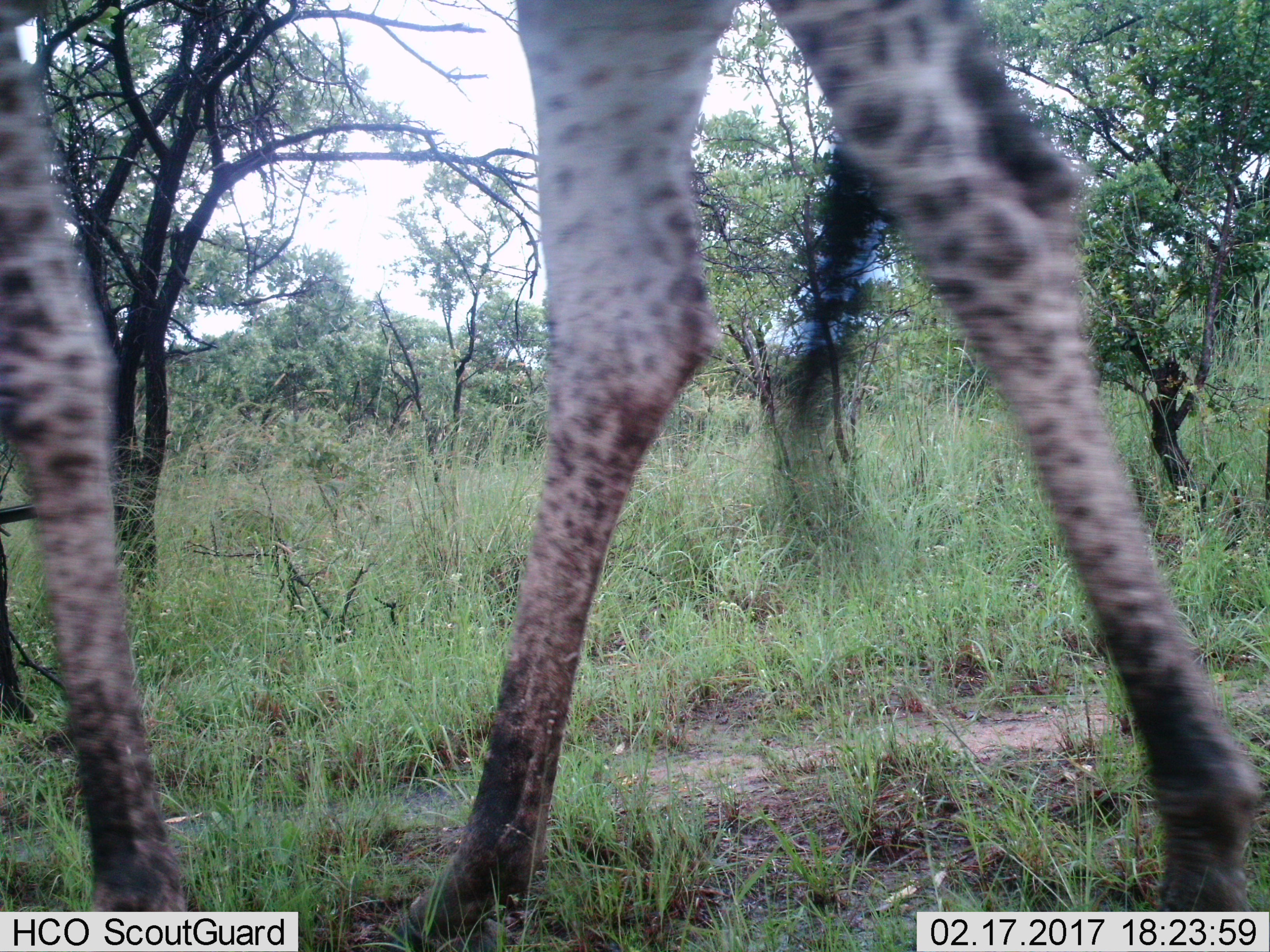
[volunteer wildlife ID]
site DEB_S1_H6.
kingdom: Animalia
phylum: Chordata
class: Mammalia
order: Artiodactyla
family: Giraffidae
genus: Giraffa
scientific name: Giraffa camelopardalis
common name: giraffe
Giraffe (Giraffa camelopardalis), count 1. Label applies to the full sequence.